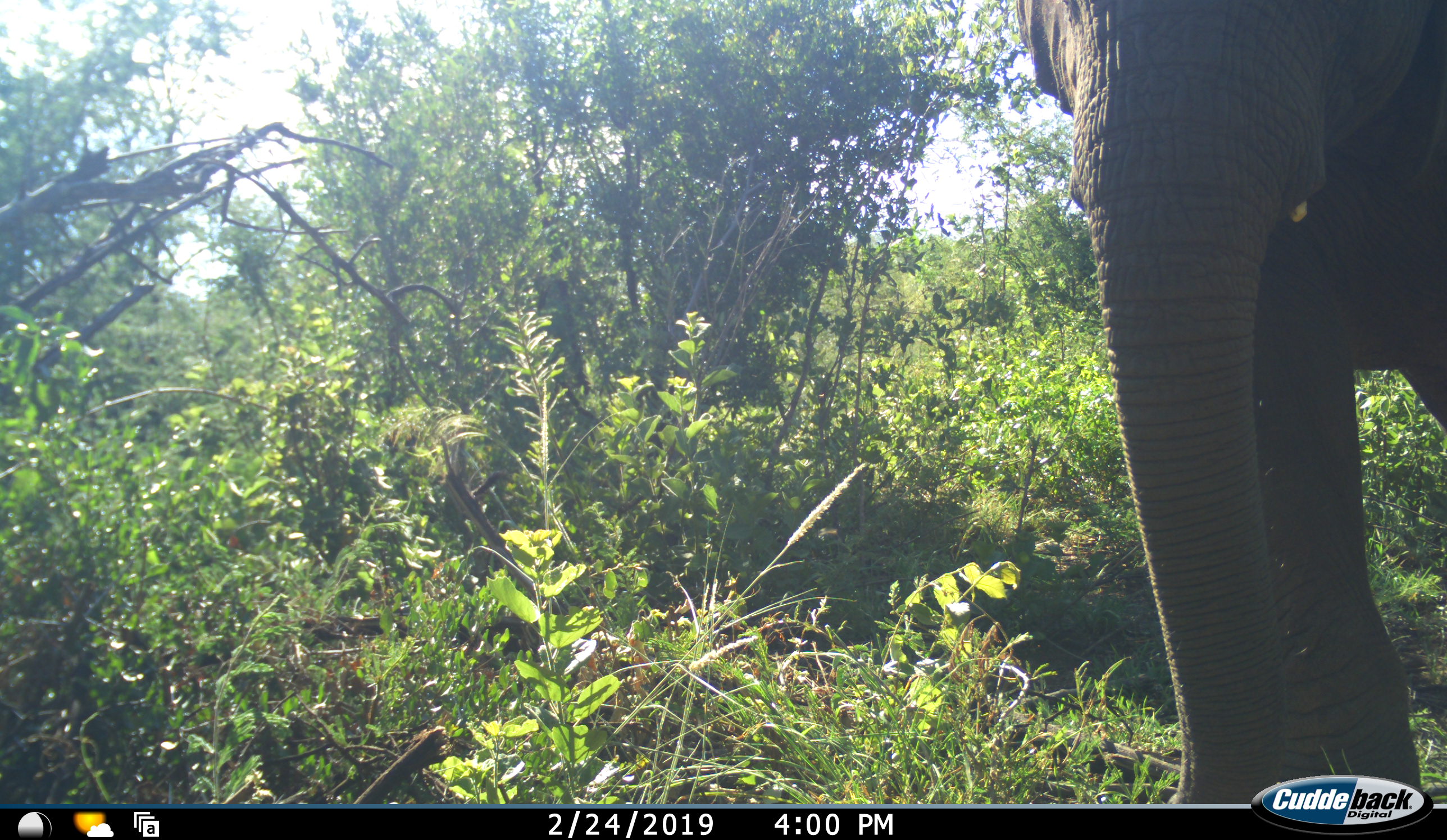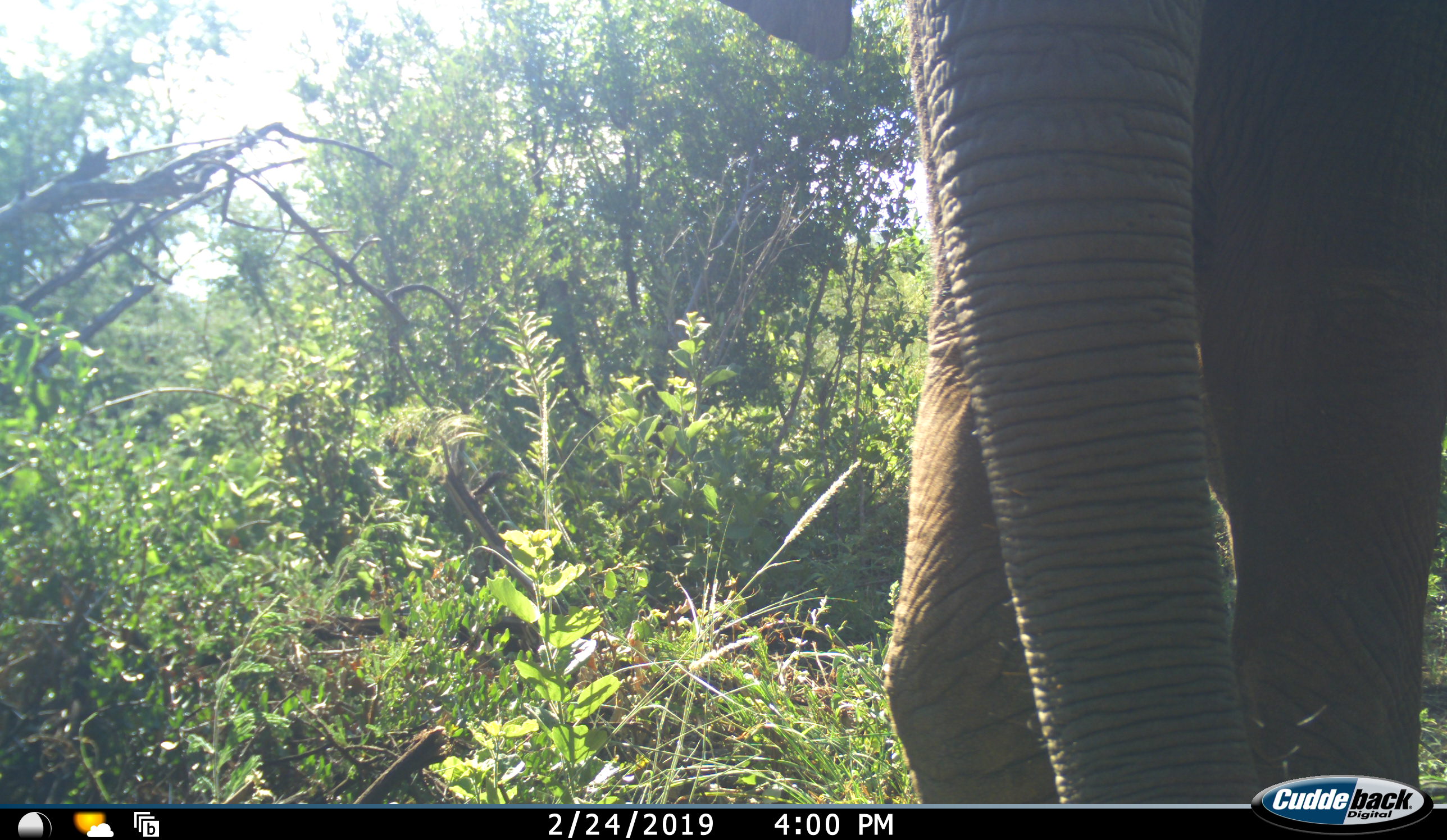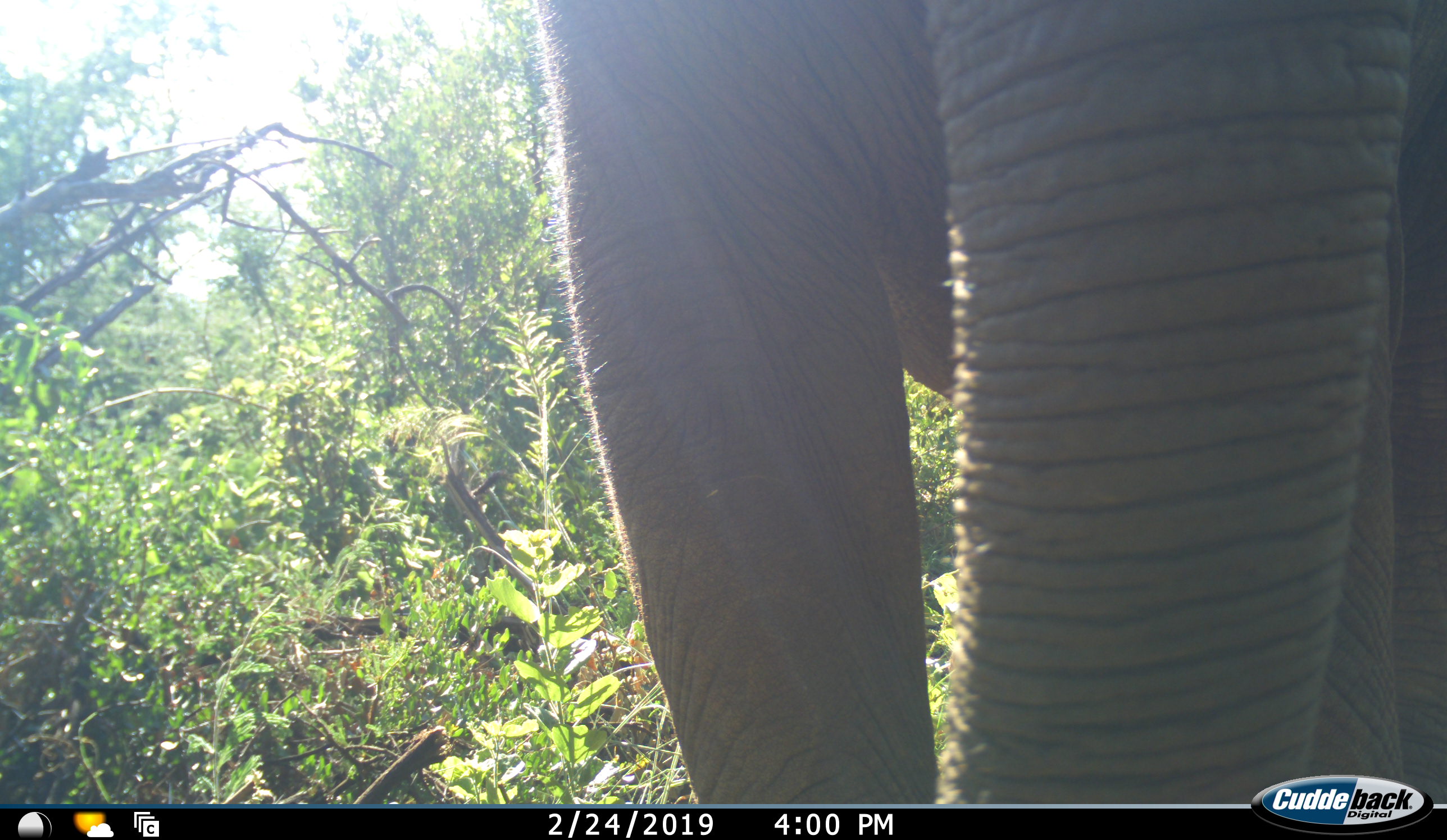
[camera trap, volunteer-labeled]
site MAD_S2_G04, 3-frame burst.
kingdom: Animalia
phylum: Chordata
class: Mammalia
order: Proboscidea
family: Elephantidae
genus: Loxodonta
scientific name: Loxodonta africana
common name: african bush elephant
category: elephant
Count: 1.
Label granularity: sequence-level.